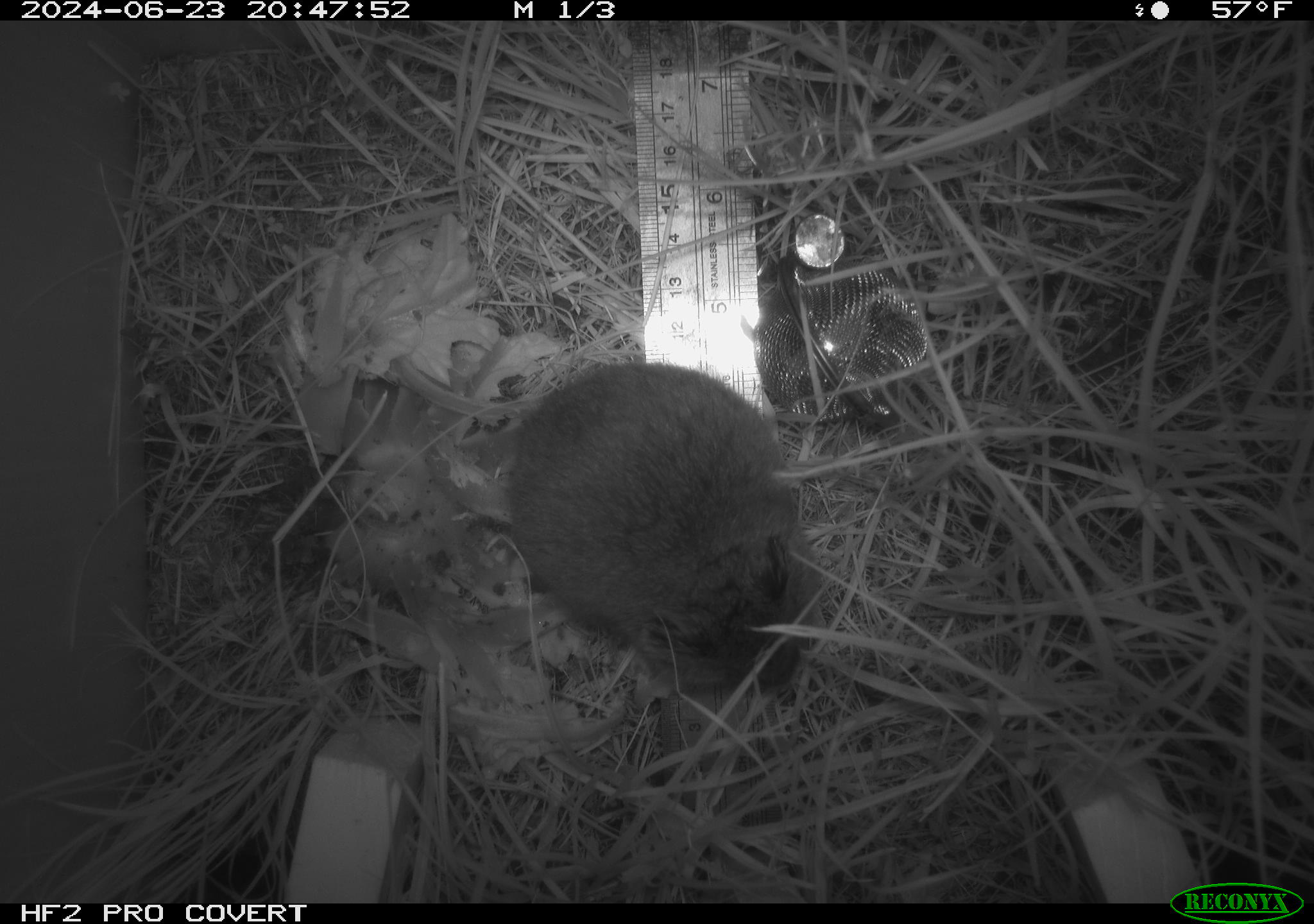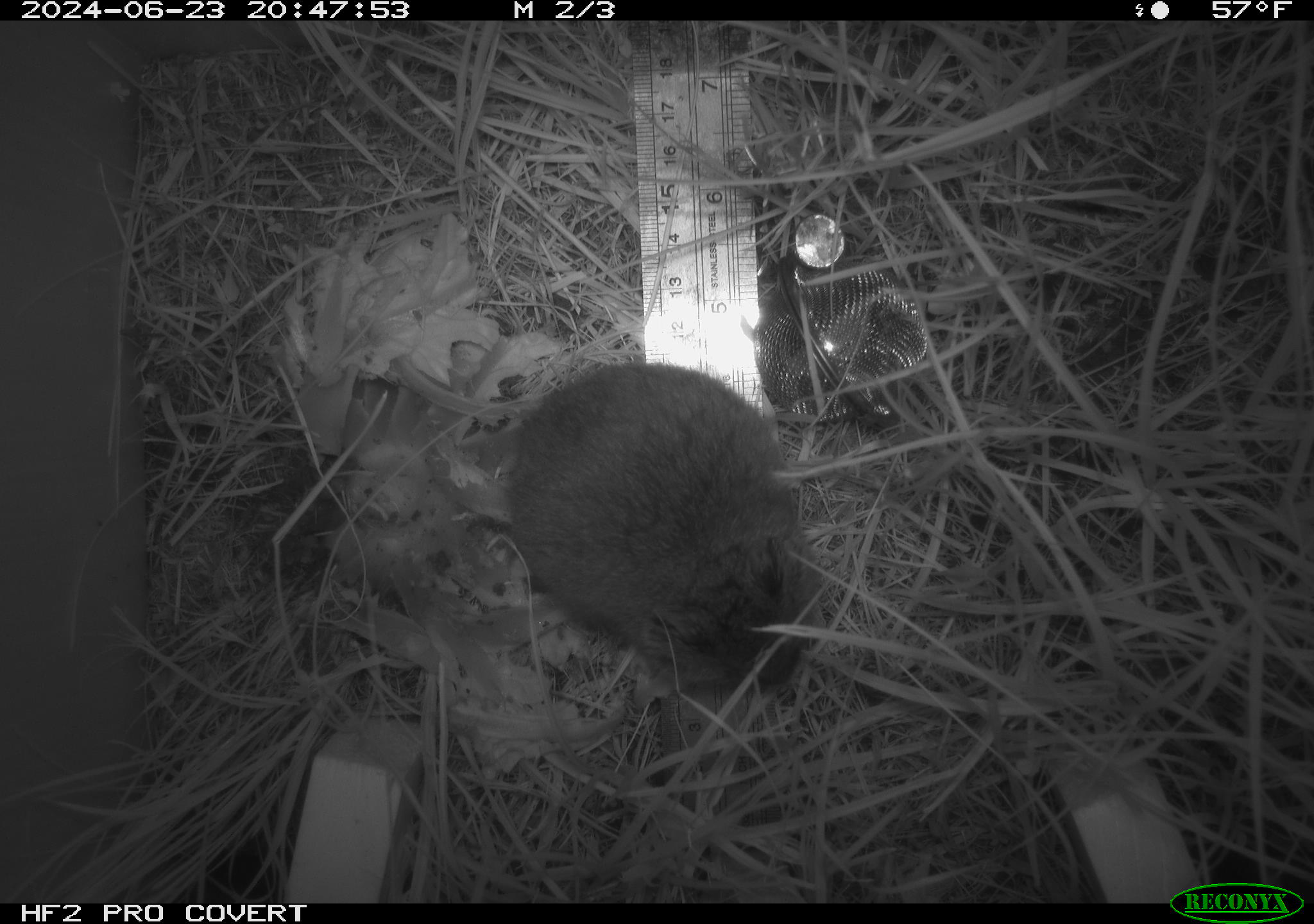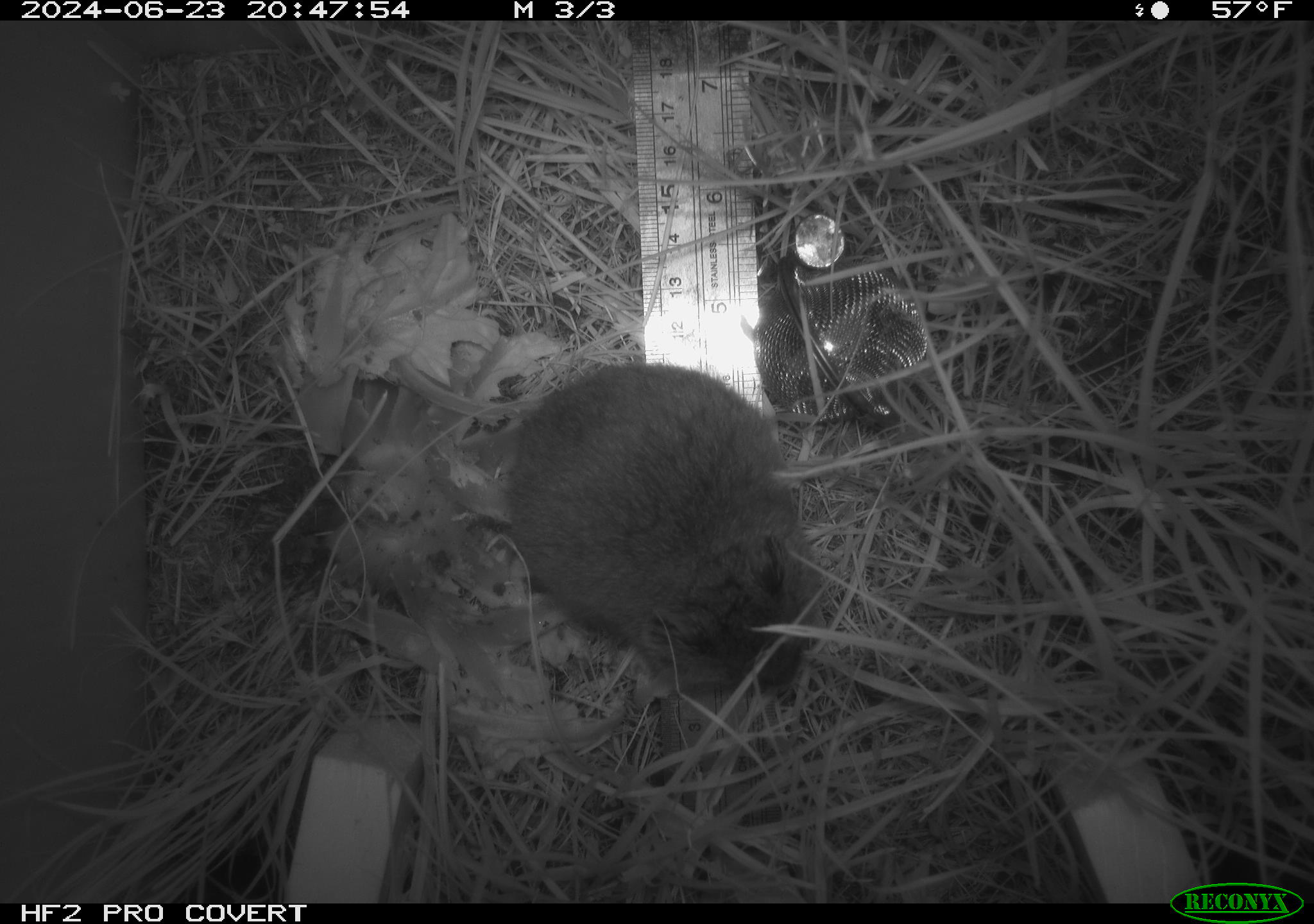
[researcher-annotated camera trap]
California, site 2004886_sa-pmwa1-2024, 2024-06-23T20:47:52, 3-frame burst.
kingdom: Animalia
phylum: Chordata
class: Mammalia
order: Rodentia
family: Cricetidae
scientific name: Arvicolinae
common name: voles, lemmings, and muskrats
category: arvicolinae subfamily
Arvicolinae subfamily (voles, lemmings, and muskrats) (Arvicolinae).